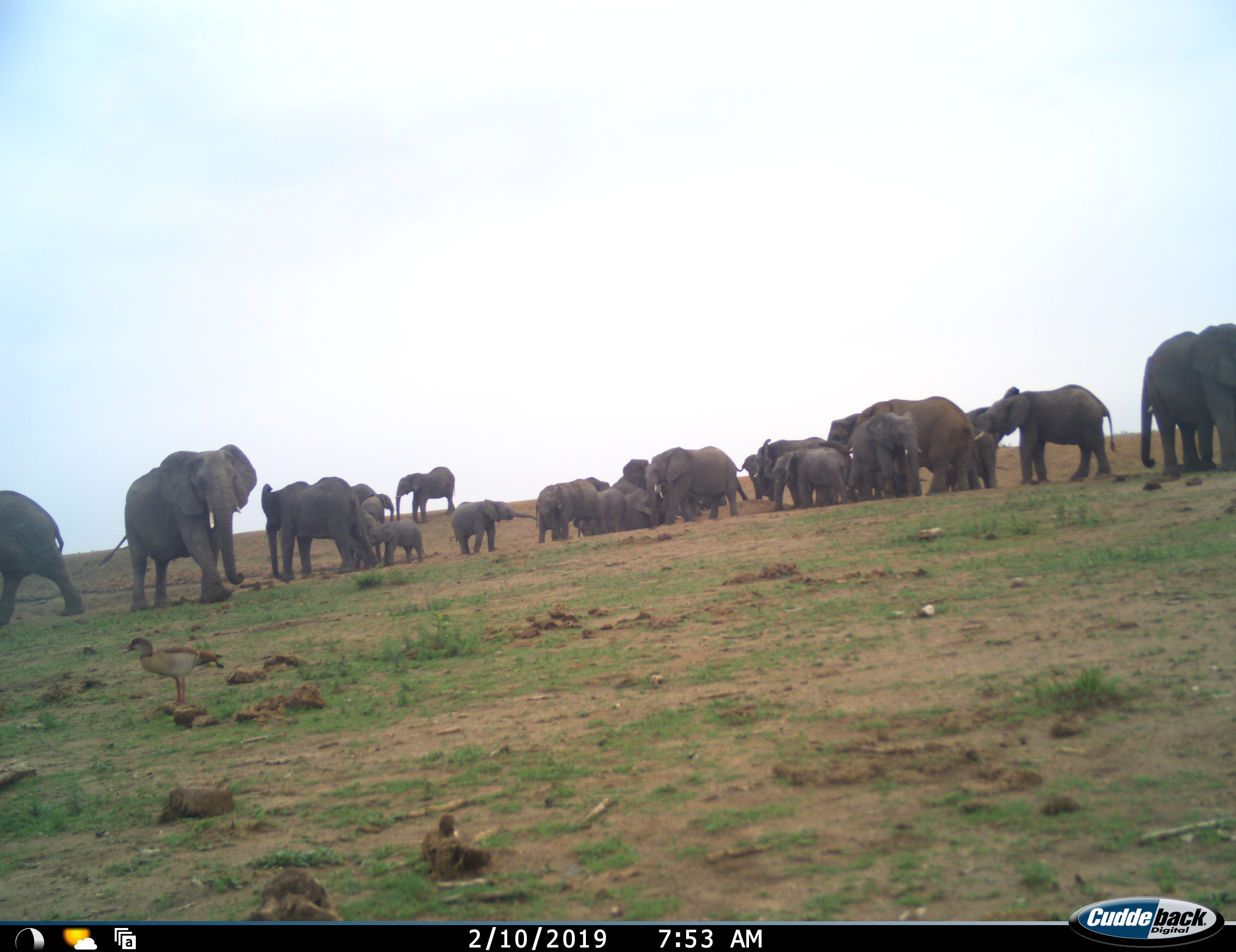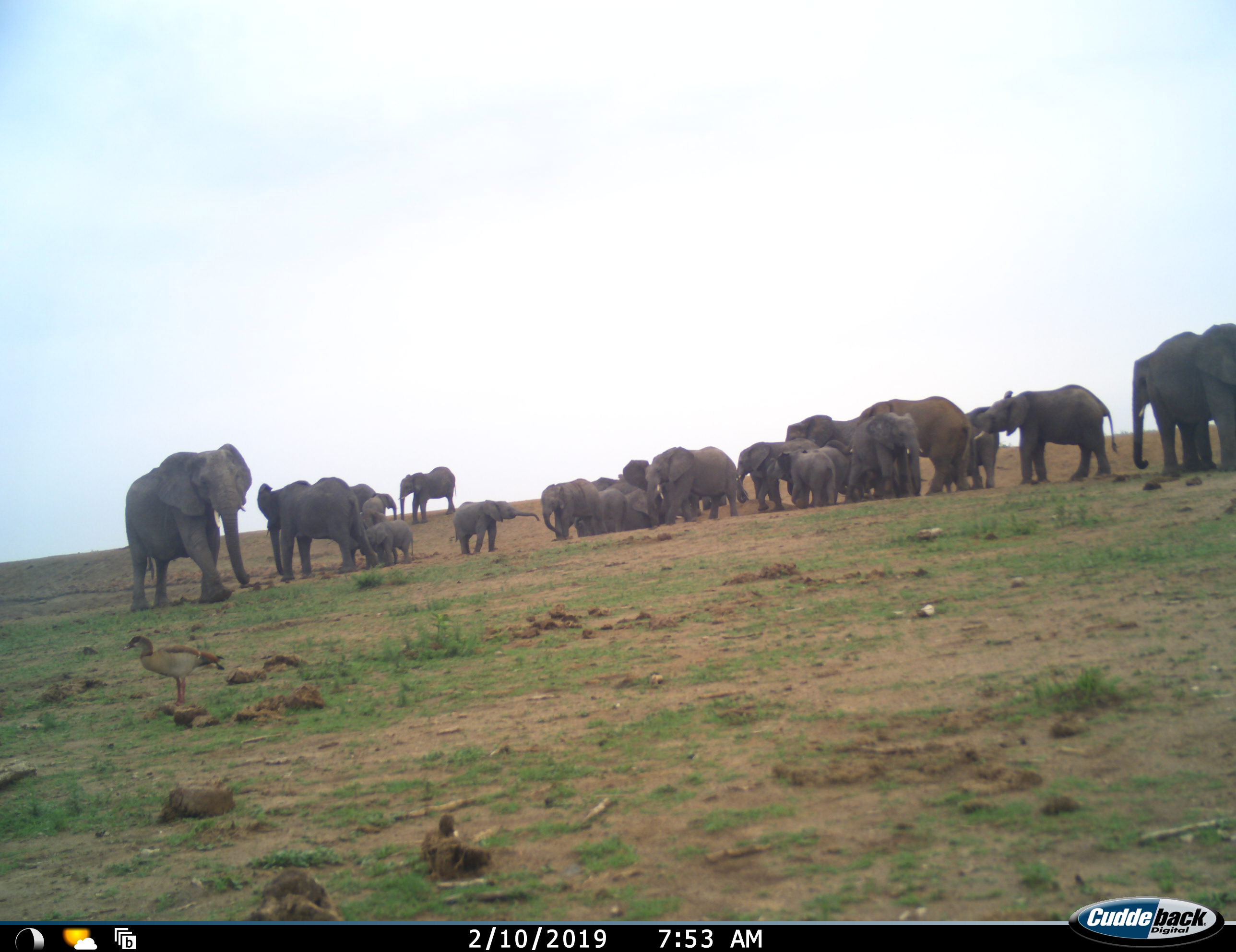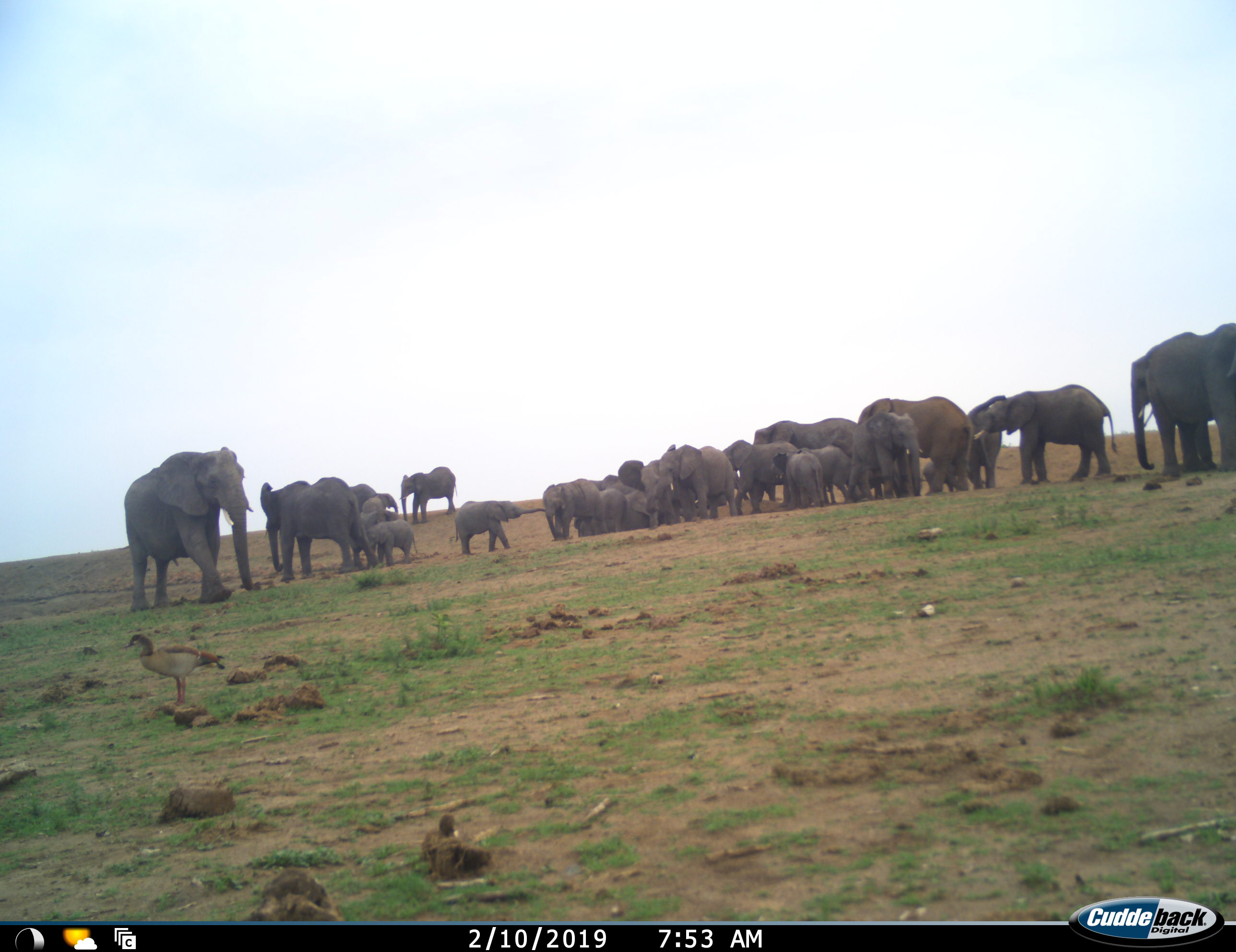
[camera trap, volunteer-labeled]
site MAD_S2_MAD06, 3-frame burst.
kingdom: Animalia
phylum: Chordata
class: Aves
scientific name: Aves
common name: bird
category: birdother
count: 1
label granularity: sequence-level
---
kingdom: Animalia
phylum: Chordata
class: Mammalia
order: Proboscidea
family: Elephantidae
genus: Loxodonta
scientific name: Loxodonta africana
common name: african bush elephant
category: elephant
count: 11-50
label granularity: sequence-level